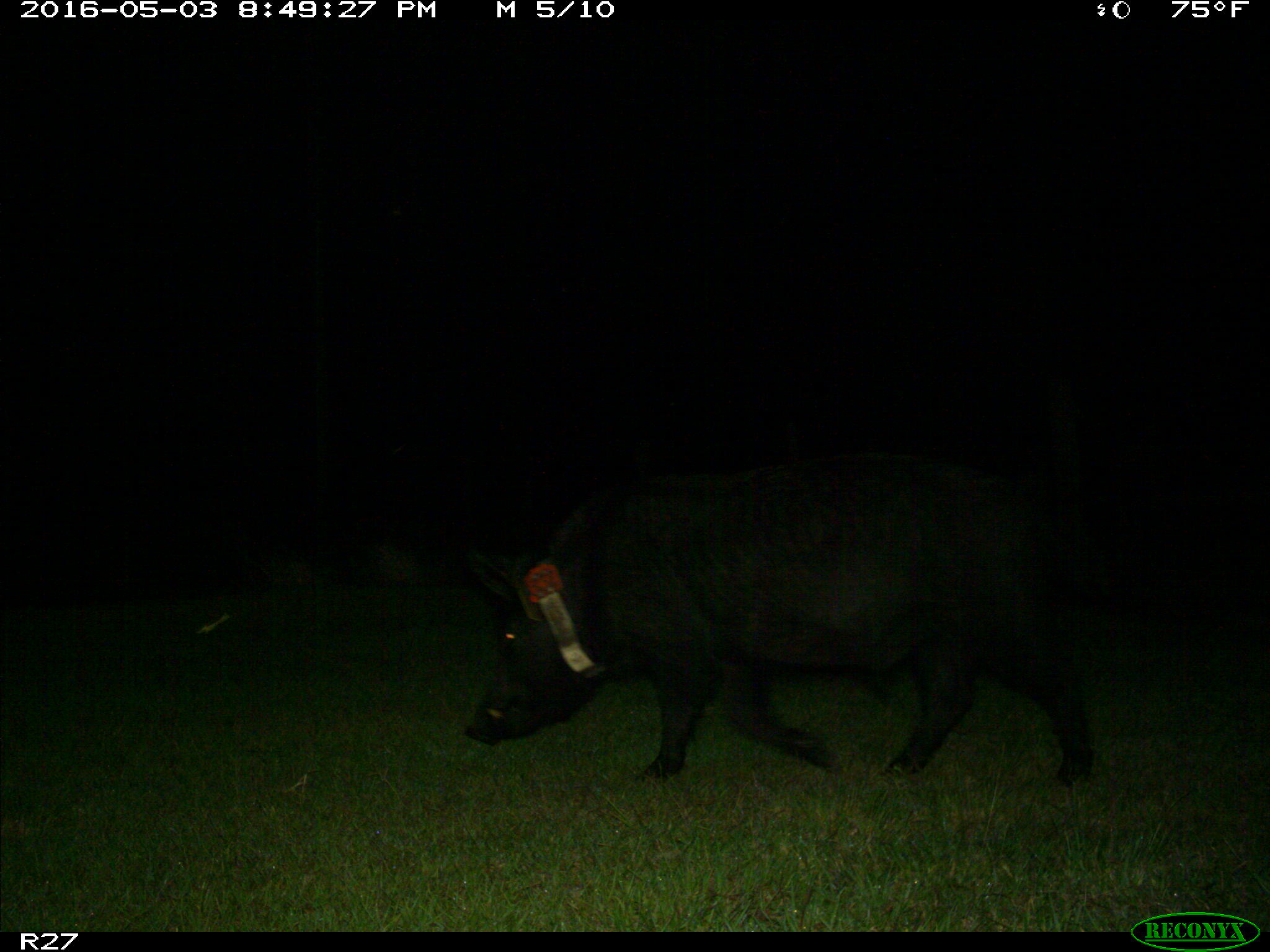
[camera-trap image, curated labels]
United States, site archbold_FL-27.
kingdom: Animalia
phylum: Chordata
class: Mammalia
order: Artiodactyla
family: Suidae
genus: Sus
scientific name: Sus scrofa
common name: wild boar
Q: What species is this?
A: Sus scrofa (wild boar).